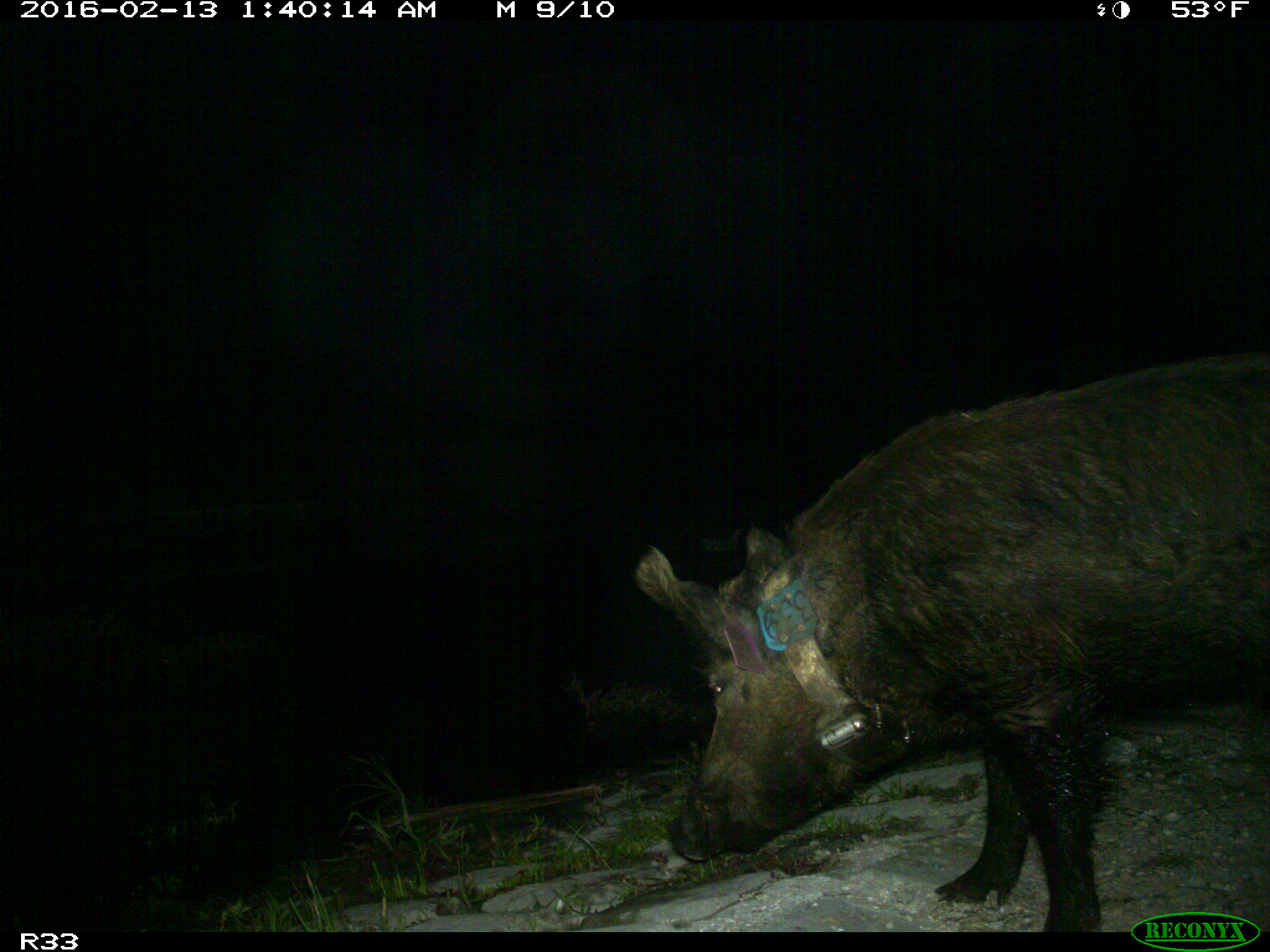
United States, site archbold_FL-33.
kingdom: Animalia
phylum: Chordata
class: Mammalia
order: Artiodactyla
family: Suidae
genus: Sus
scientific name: Sus scrofa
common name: wild boar